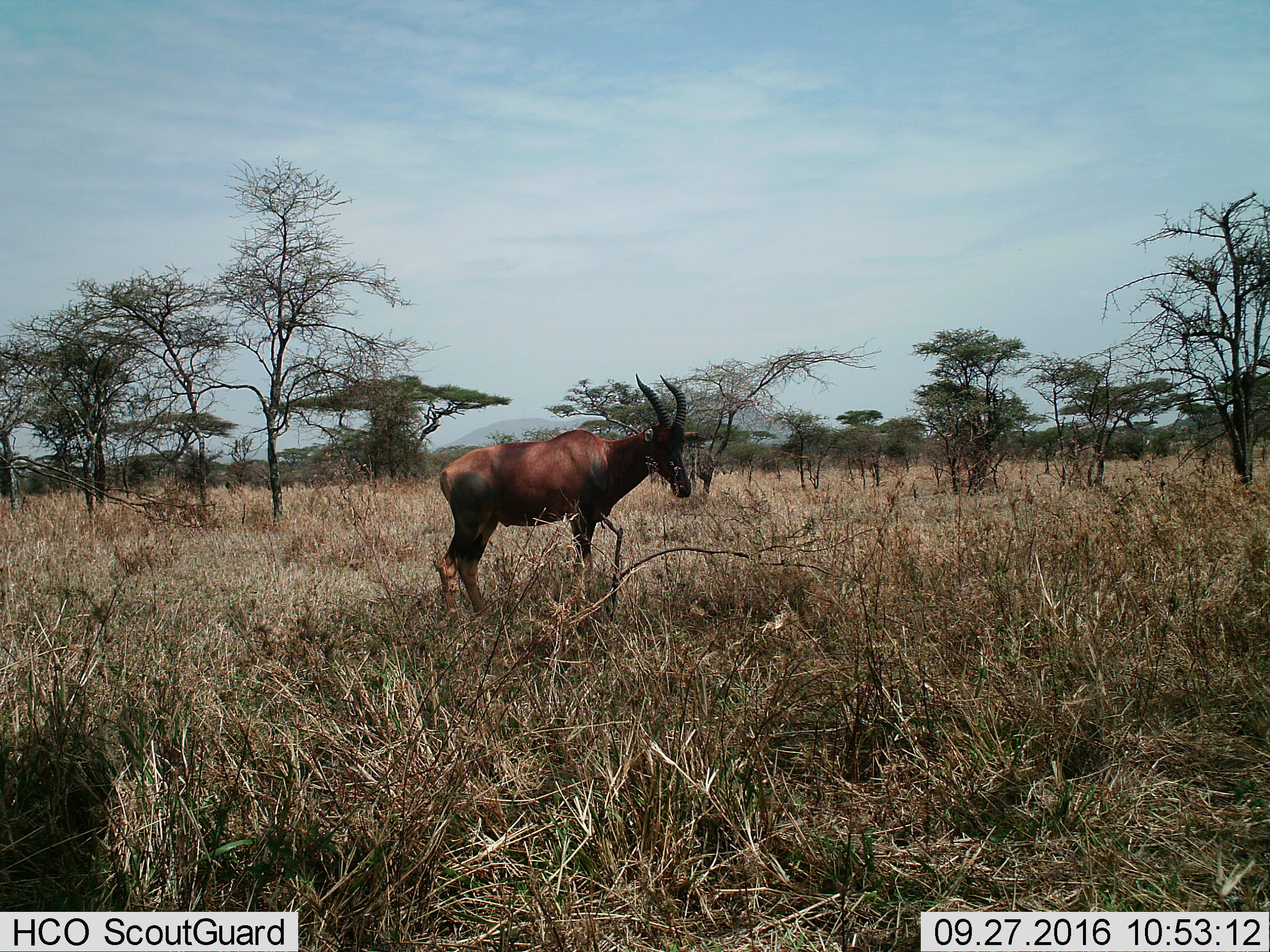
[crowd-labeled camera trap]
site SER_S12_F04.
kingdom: Animalia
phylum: Chordata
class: Mammalia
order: Artiodactyla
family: Bovidae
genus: Damaliscus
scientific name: Damaliscus lunatus jimela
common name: topi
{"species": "topi (Damaliscus lunatus jimela)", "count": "1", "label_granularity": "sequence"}